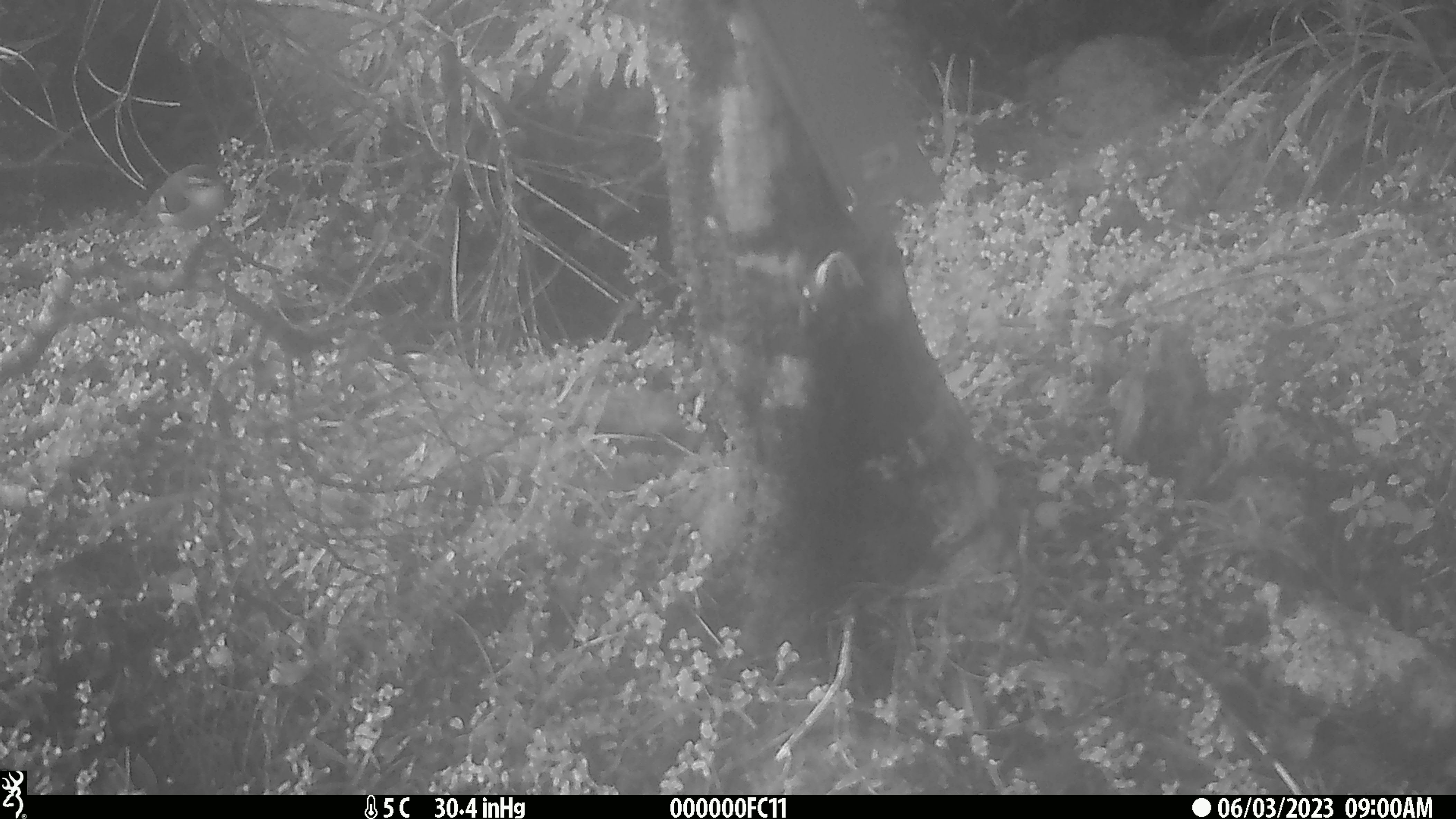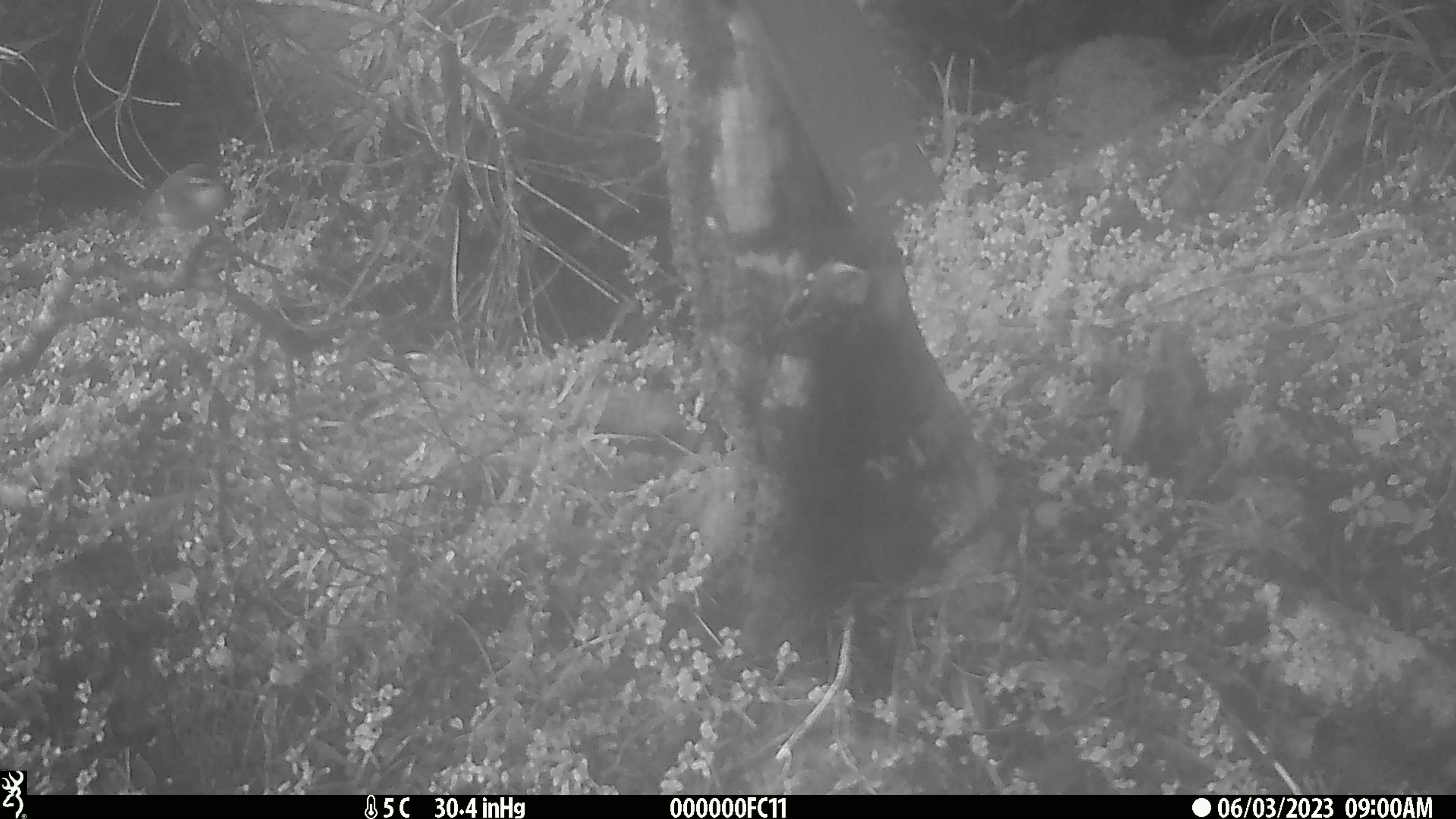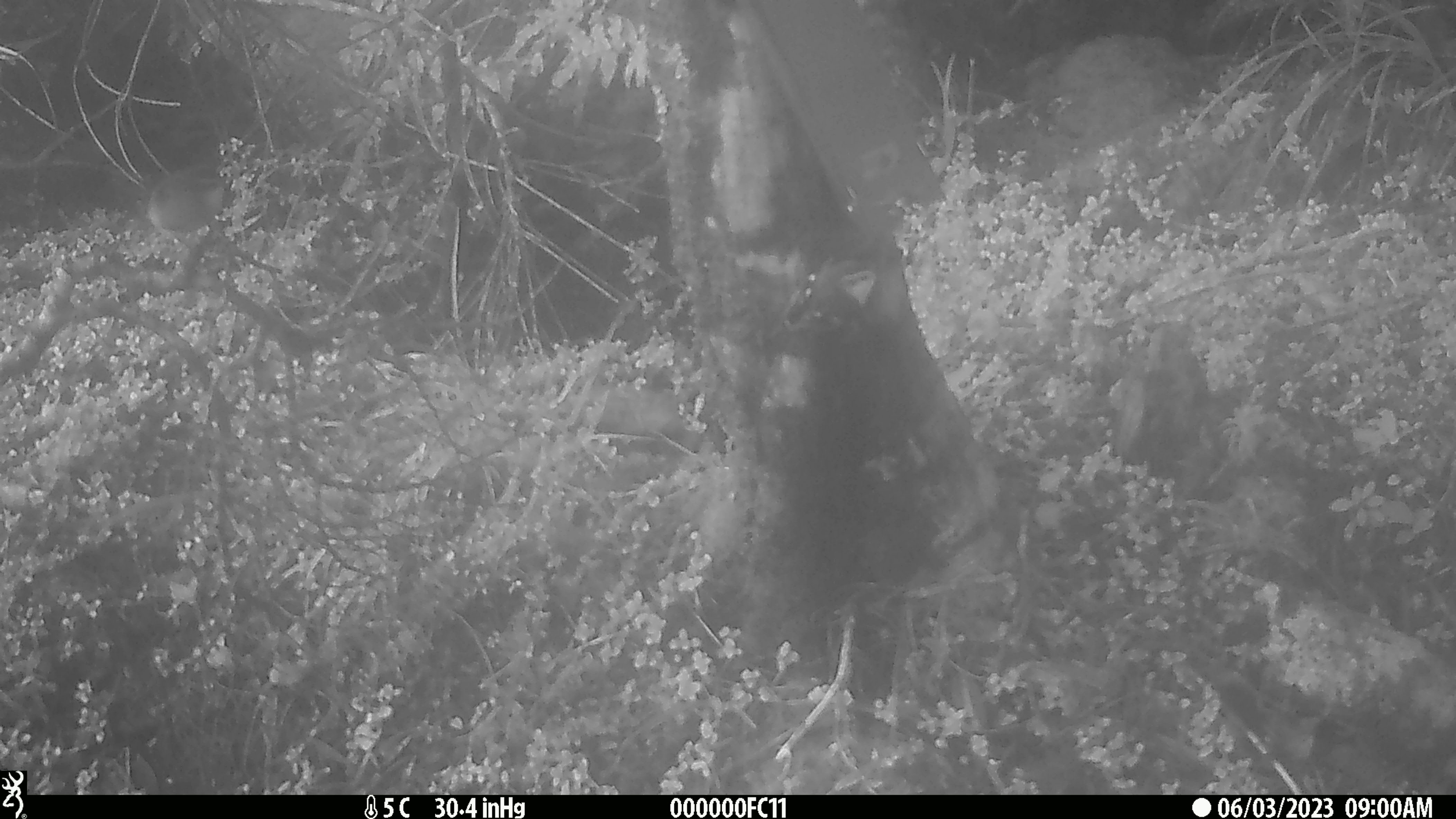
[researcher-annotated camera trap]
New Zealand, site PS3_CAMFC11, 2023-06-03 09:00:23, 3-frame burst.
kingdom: Animalia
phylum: Chordata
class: Aves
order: Passeriformes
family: Acanthisittidae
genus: Acanthisitta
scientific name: Acanthisitta chloris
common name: rifleman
Rifleman (Acanthisitta chloris).